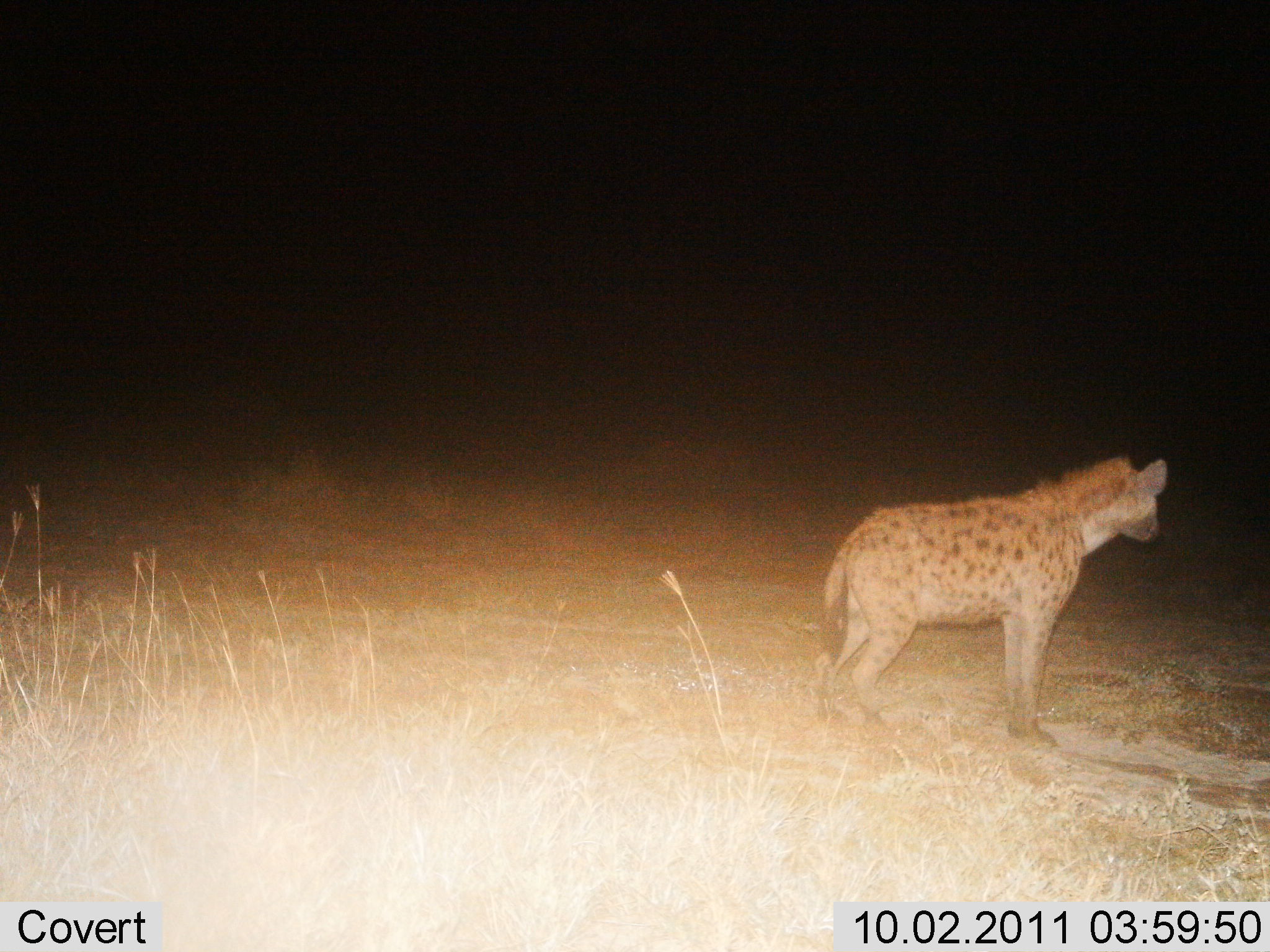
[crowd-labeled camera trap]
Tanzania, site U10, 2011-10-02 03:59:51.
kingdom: Animalia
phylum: Chordata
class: Mammalia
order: Carnivora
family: Hyaenidae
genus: Crocuta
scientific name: Crocuta crocuta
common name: spotted hyena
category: hyenaspotted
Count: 1.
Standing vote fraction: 100%.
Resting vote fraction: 0%.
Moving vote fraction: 0%.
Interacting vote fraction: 0%.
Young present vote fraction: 0%.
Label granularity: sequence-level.